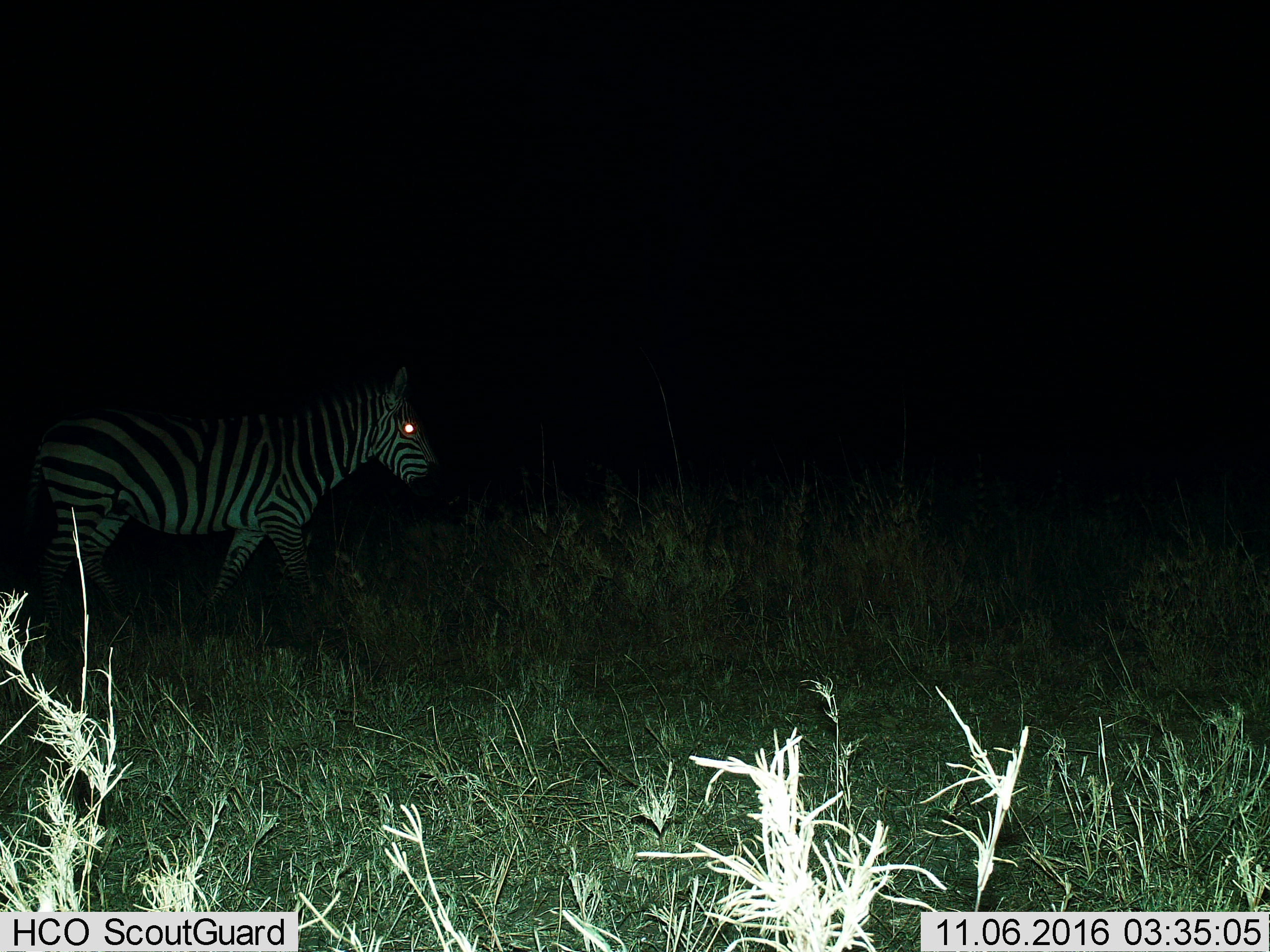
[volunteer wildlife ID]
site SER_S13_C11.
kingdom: Animalia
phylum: Chordata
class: Mammalia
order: Perissodactyla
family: Equidae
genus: Equus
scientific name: Equus quagga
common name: plains zebra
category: zebraplains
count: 1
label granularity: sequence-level